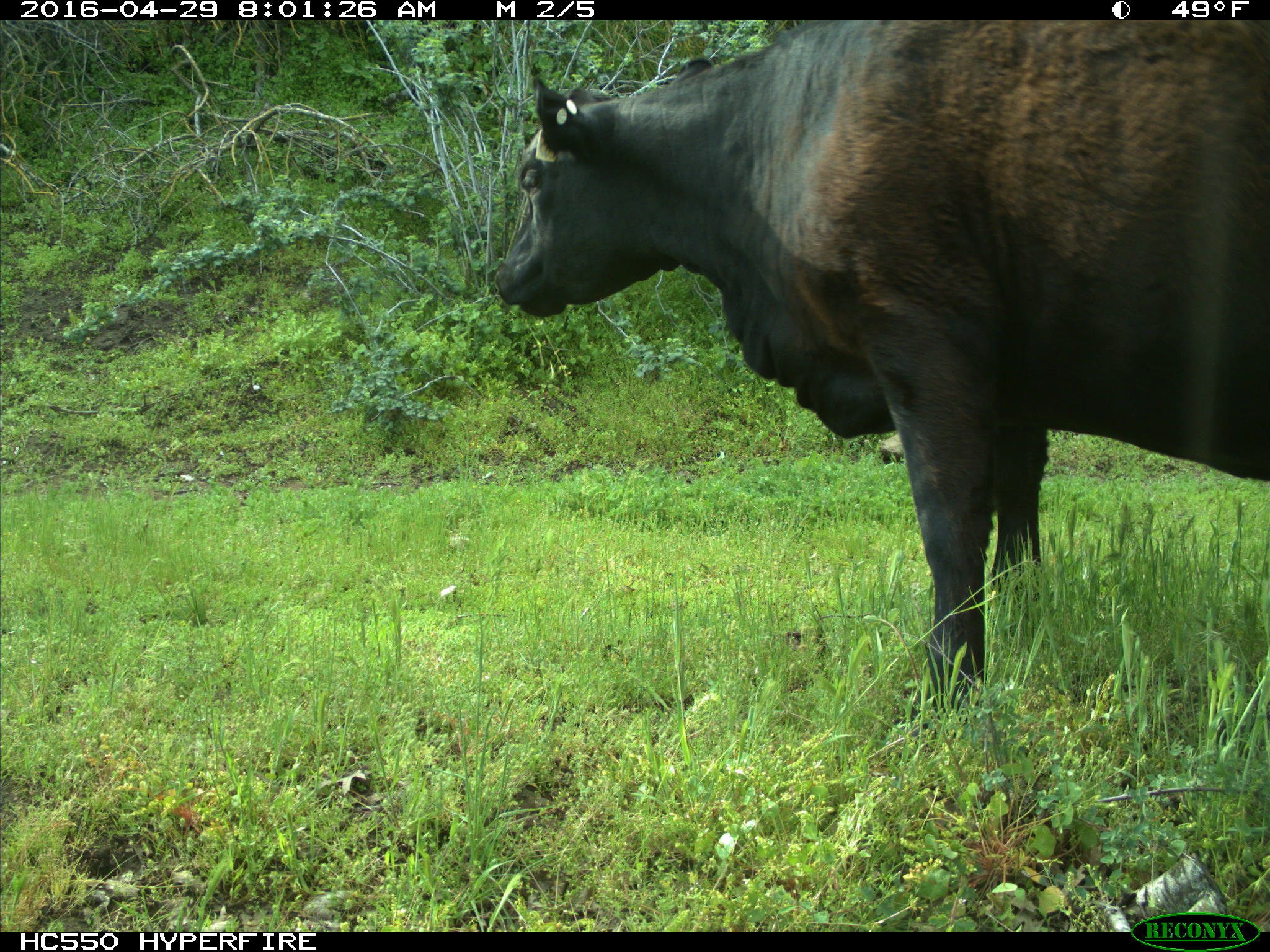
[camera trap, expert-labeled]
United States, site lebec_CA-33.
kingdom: Animalia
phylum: Chordata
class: Mammalia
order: Artiodactyla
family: Bovidae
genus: Bos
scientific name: Bos taurus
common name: domestic cow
Bos taurus (domestic cow).